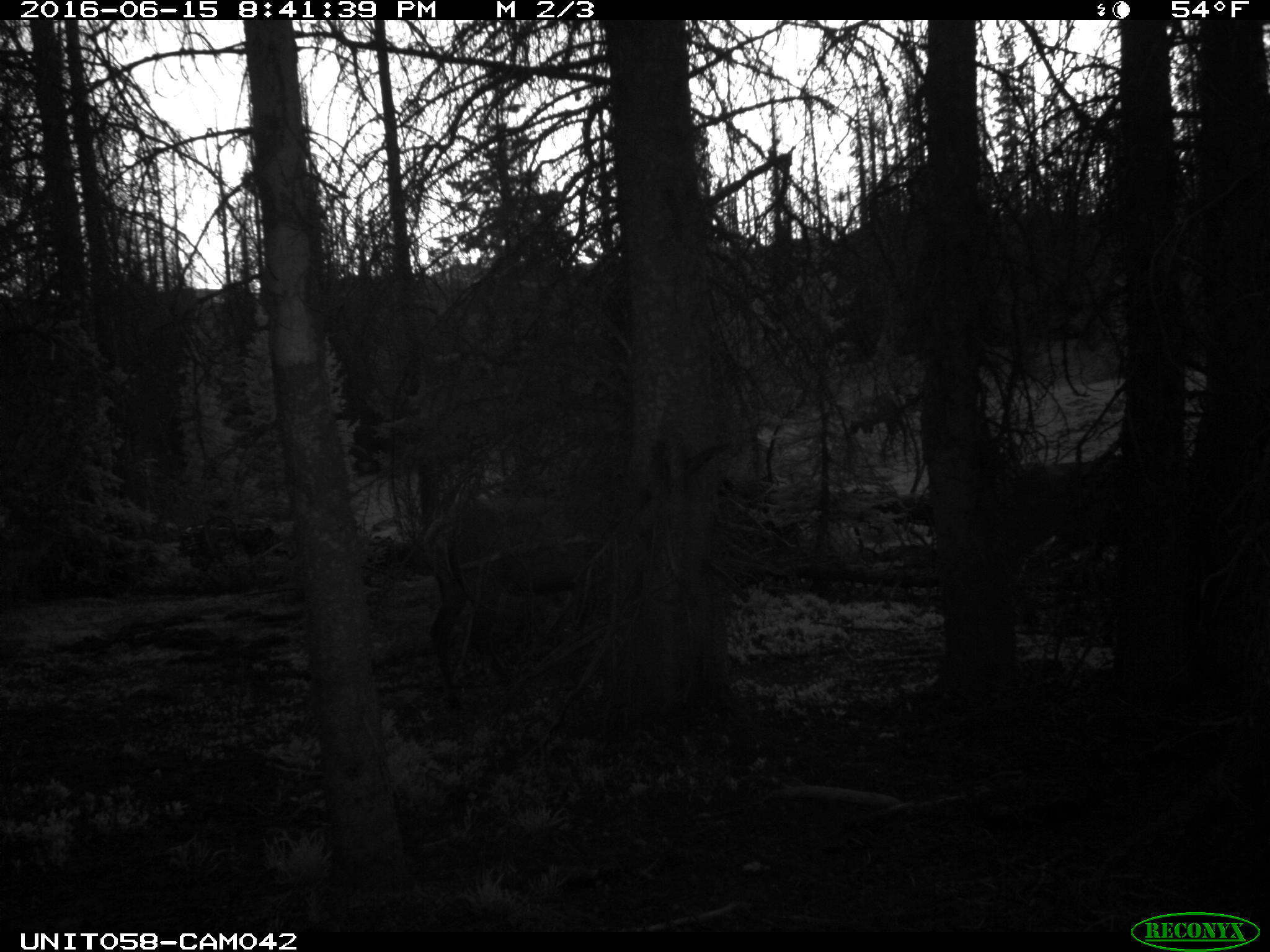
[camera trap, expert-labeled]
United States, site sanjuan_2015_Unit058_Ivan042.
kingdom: Animalia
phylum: Chordata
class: Mammalia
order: Artiodactyla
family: Cervidae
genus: Cervus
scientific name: Cervus elaphus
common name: red deer